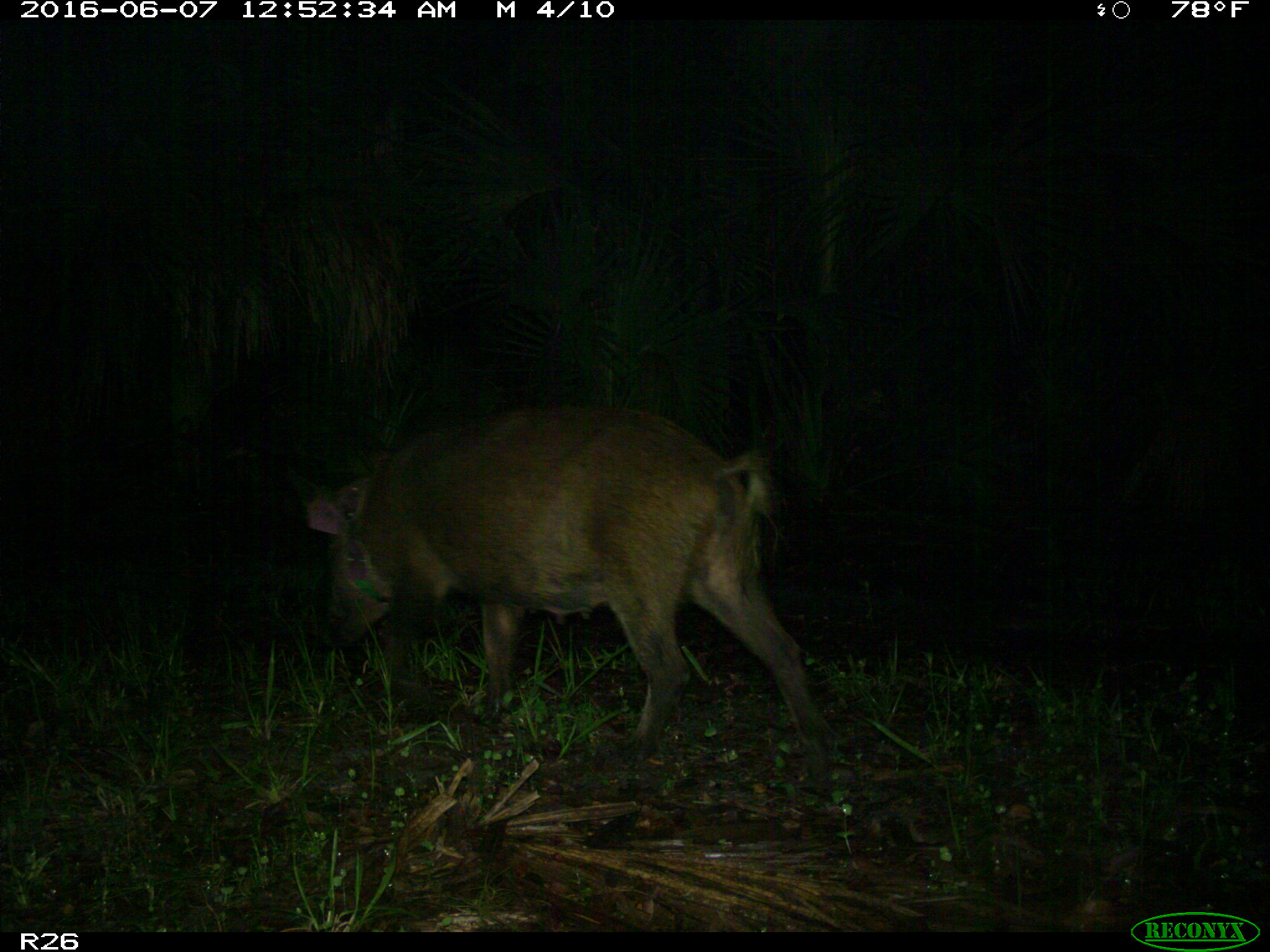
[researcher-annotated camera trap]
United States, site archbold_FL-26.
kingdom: Animalia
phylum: Chordata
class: Mammalia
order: Artiodactyla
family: Suidae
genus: Sus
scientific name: Sus scrofa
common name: wild boar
Sus scrofa (wild boar).